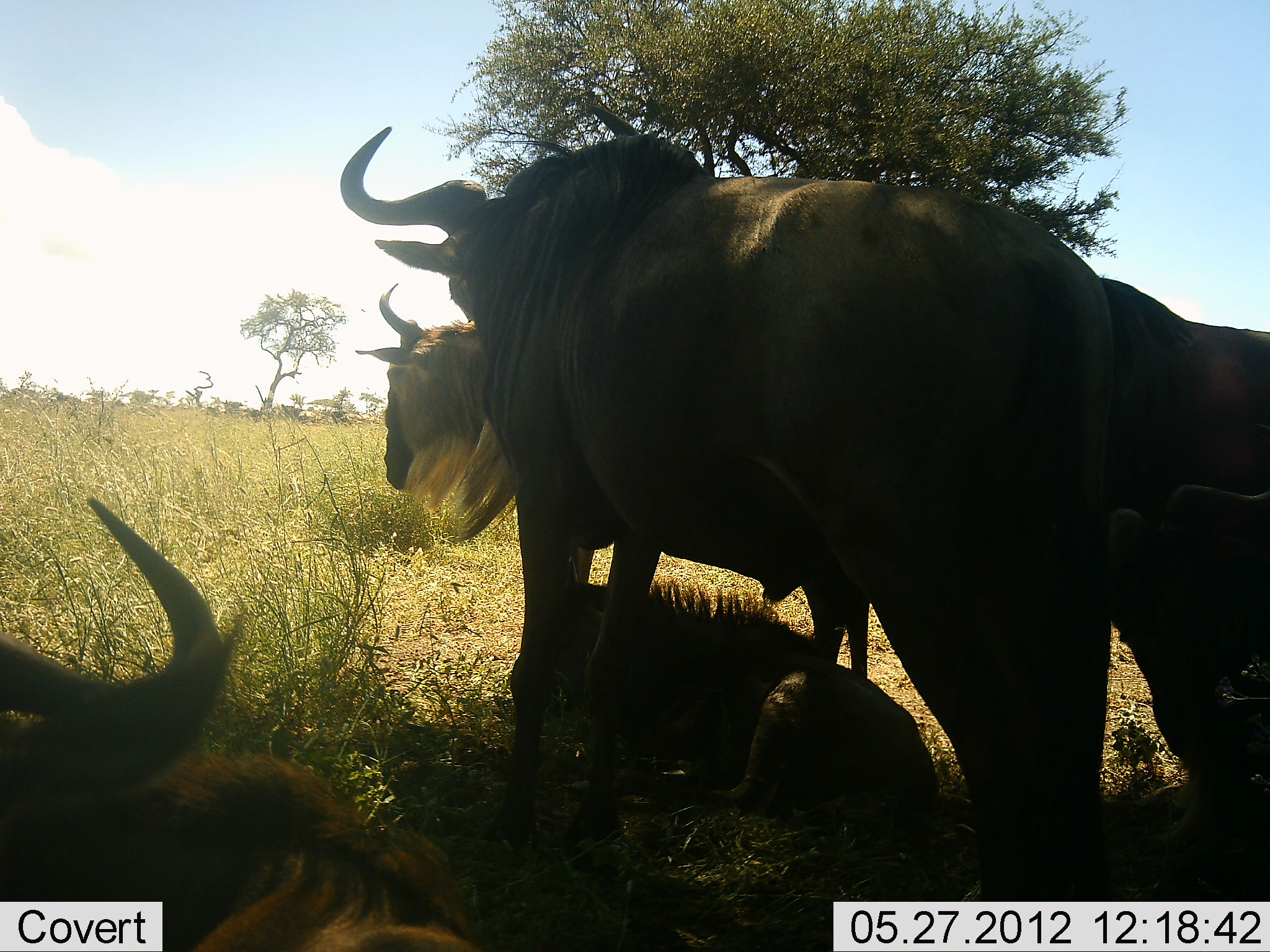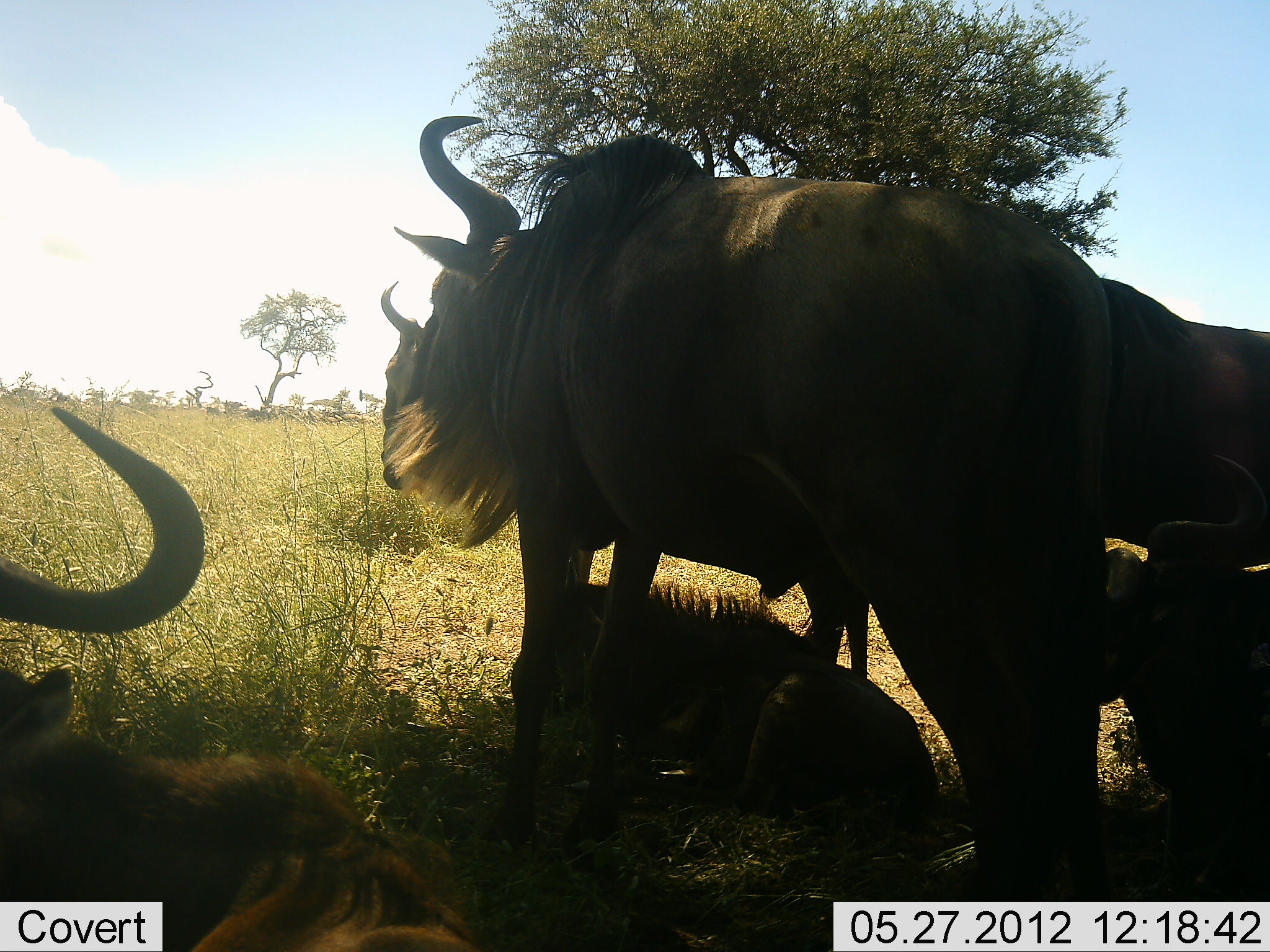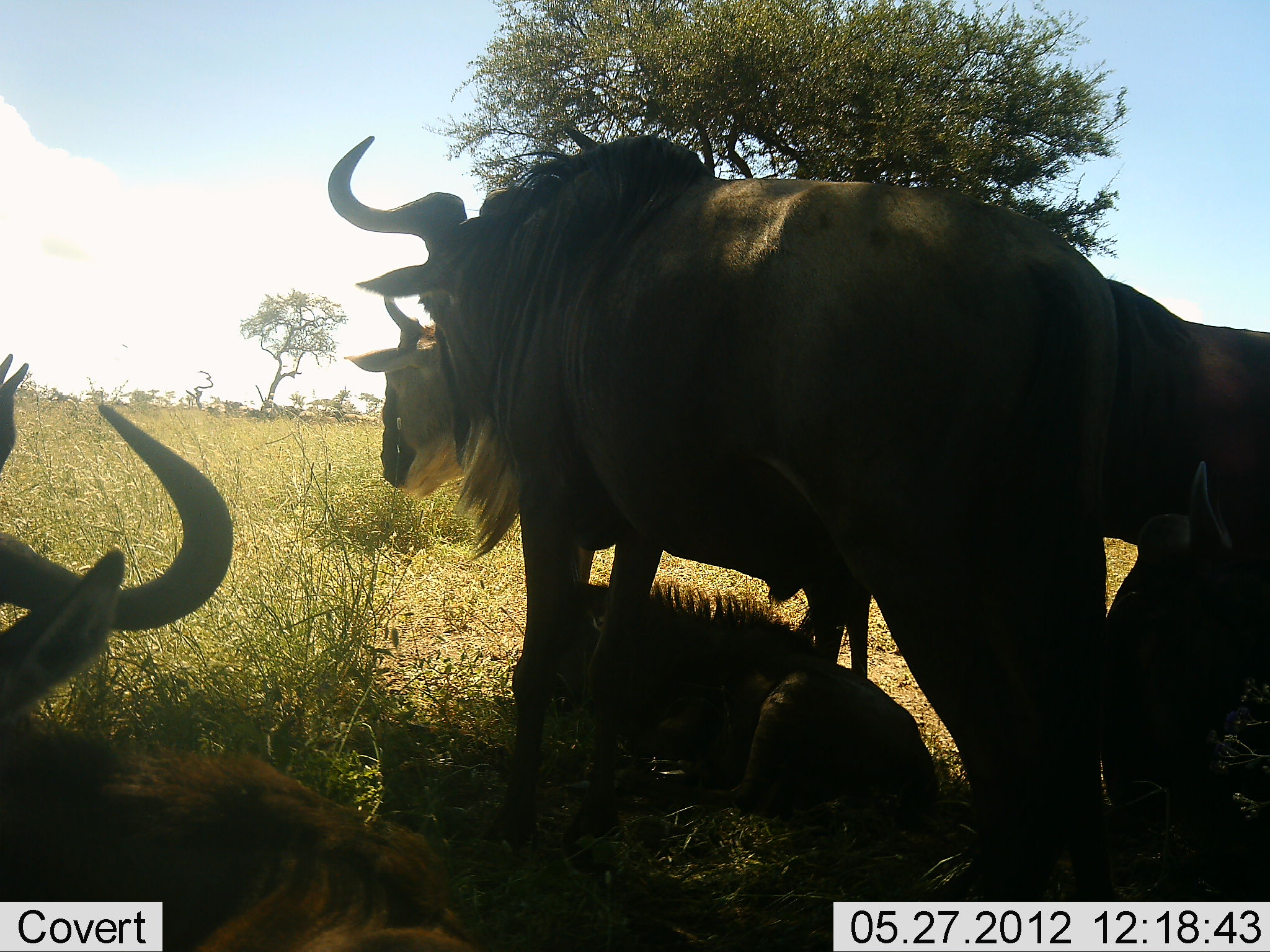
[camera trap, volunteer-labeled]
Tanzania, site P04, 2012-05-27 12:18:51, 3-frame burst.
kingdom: Animalia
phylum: Chordata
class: Mammalia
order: Artiodactyla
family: Bovidae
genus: Connochaetes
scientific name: Connochaetes taurinus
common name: blue wildebeest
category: wildebeest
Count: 6.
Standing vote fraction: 90%.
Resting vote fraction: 90%.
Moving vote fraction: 0%.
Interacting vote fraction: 60%.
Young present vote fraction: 80%.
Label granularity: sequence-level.